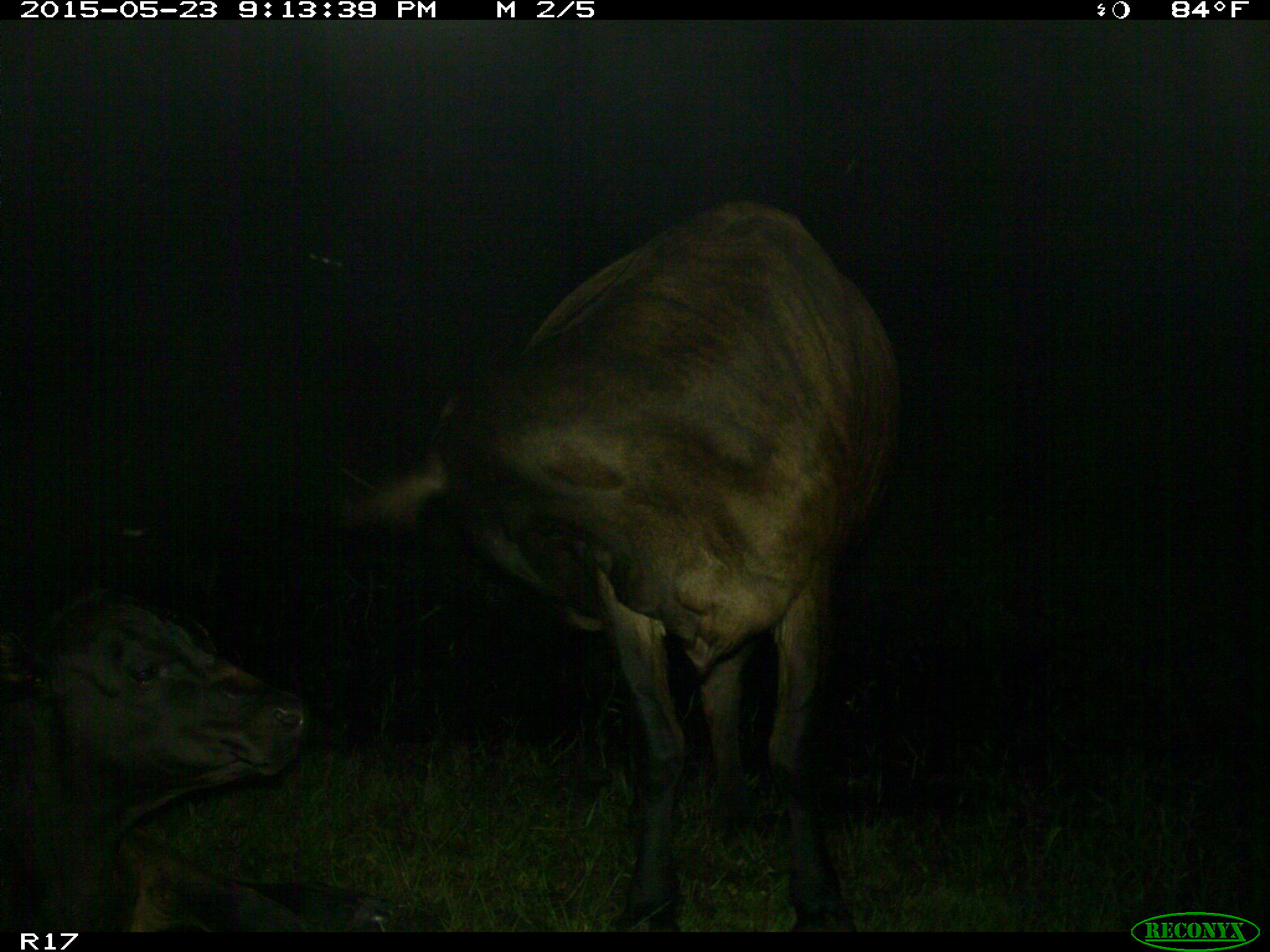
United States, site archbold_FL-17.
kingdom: Animalia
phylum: Chordata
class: Mammalia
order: Artiodactyla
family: Bovidae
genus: Bos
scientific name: Bos taurus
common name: domestic cow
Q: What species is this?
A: Bos taurus (domestic cow).